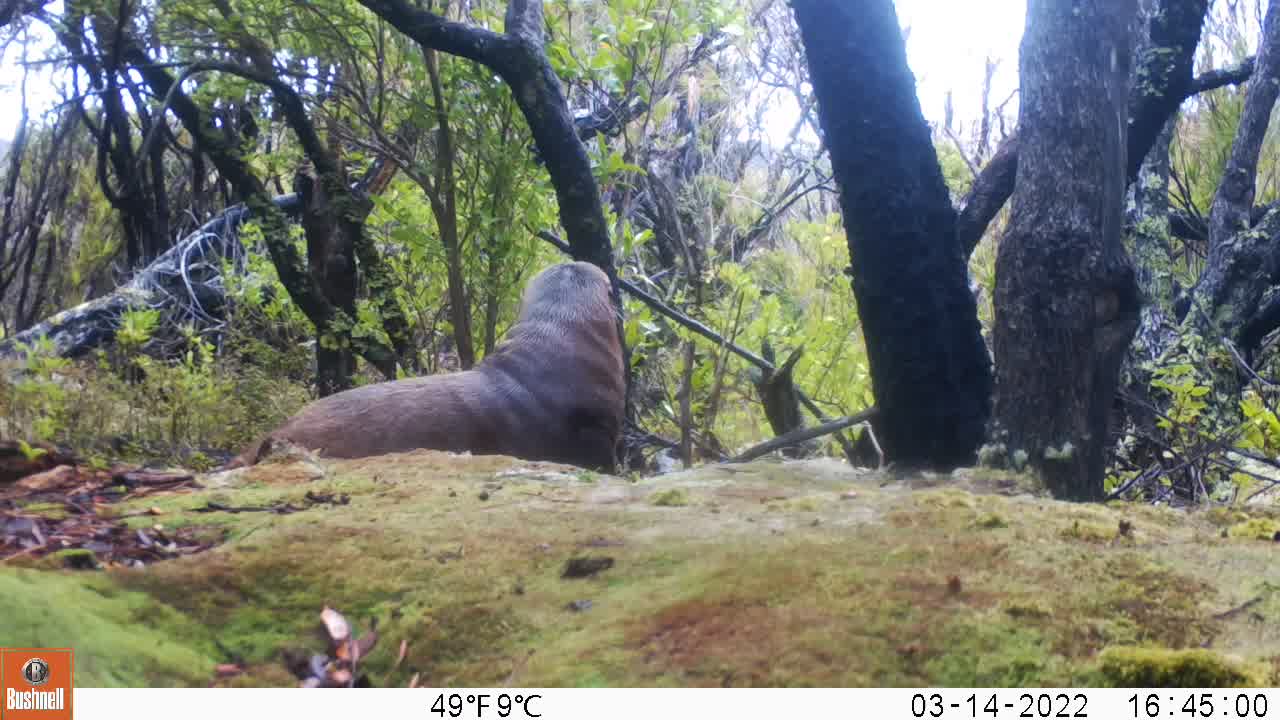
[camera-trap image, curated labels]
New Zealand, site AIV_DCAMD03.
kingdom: Animalia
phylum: Chordata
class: Mammalia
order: Carnivora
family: Otariidae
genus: Phocarctos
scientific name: Phocarctos hookeri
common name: new zealand sea lion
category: sealion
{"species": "sealion (new zealand sea lion) (Phocarctos hookeri)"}